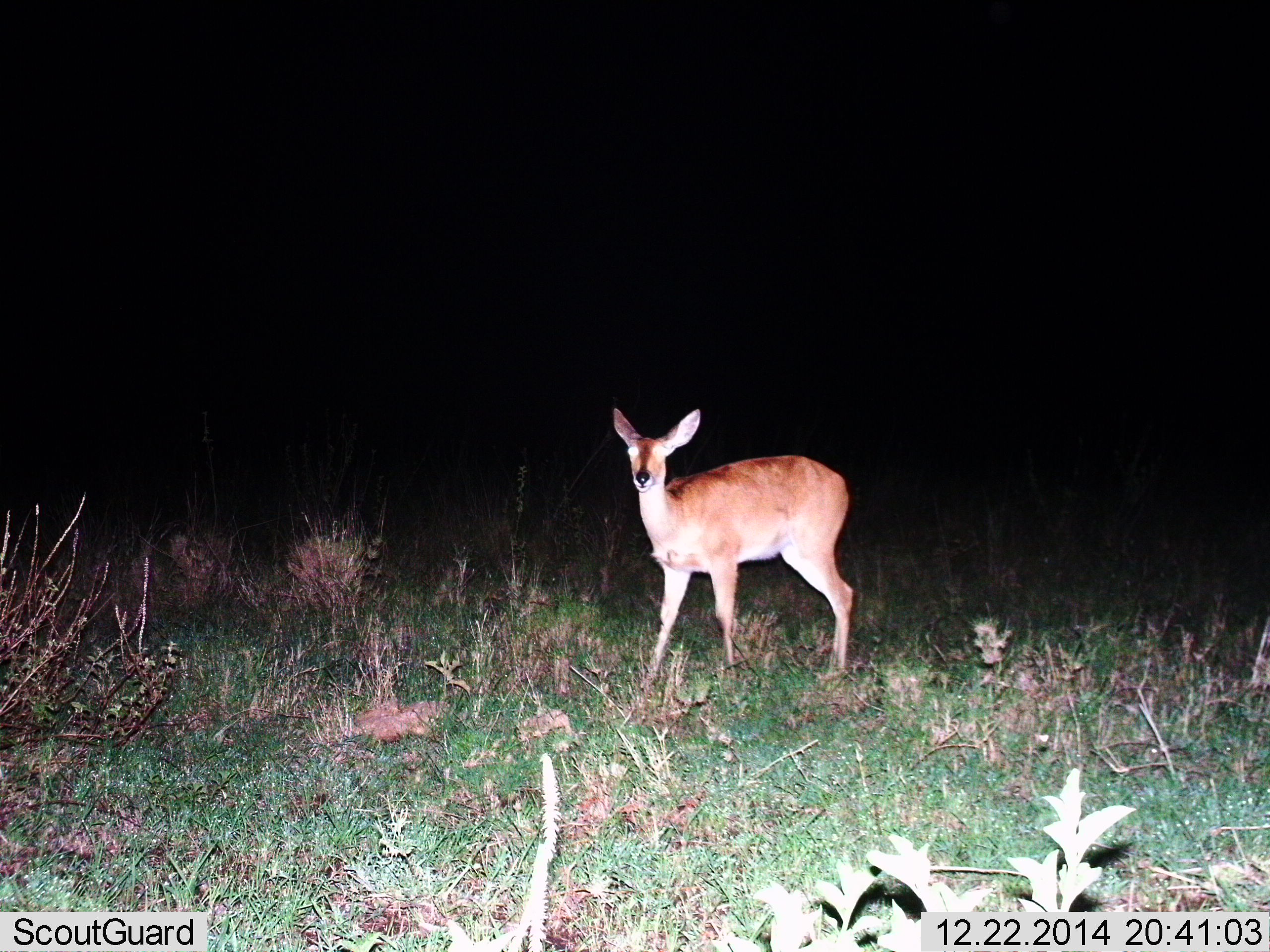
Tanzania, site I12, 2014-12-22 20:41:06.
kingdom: Animalia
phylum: Chordata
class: Mammalia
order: Artiodactyla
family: Bovidae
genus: Redunca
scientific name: Redunca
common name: reedbuck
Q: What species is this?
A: Reedbuck (Redunca).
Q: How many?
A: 1.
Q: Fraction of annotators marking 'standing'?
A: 70%.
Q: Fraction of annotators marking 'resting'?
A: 0%.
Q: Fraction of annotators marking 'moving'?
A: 30%.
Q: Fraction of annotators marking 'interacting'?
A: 0%.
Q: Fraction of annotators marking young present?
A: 10%.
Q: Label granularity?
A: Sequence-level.